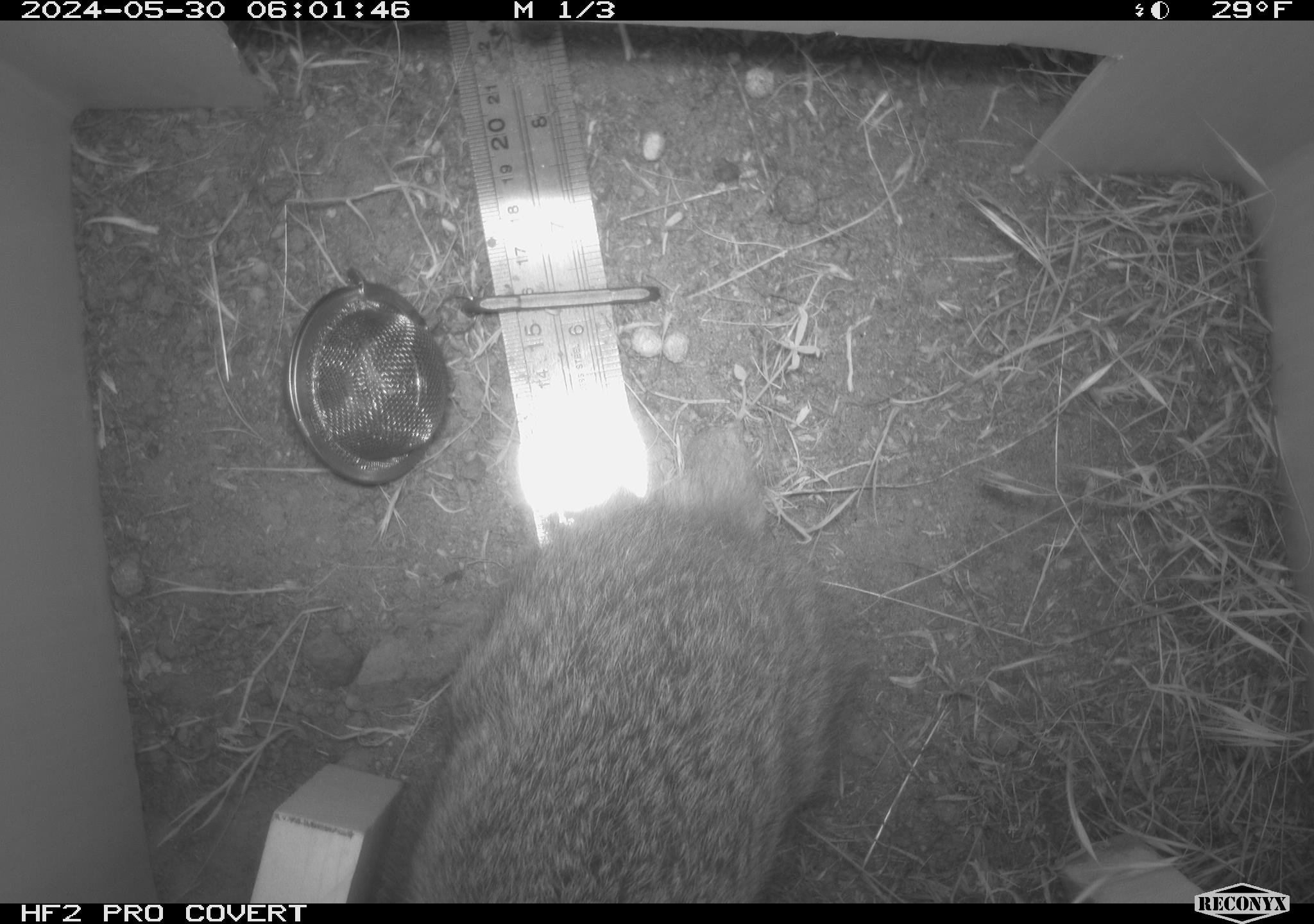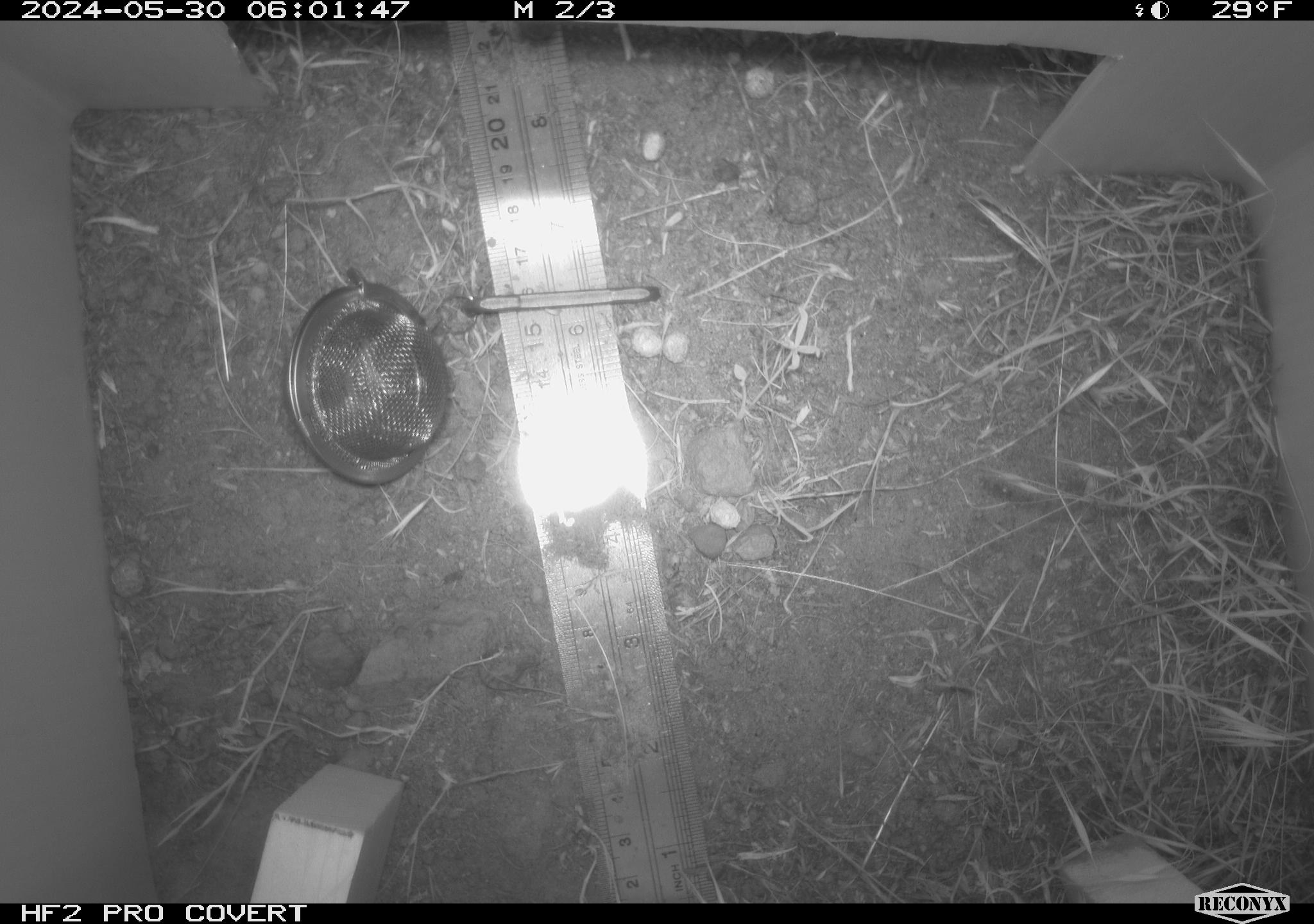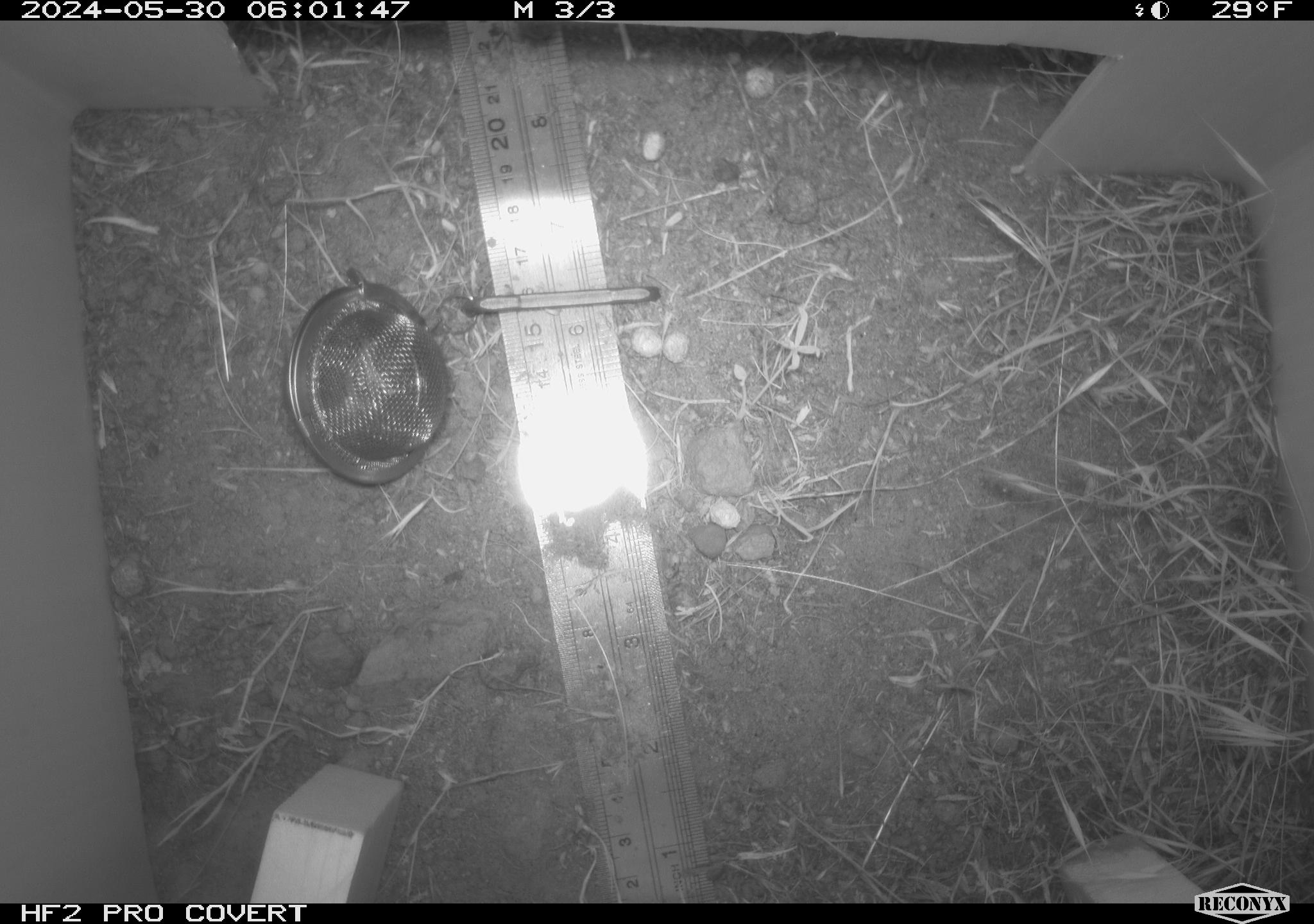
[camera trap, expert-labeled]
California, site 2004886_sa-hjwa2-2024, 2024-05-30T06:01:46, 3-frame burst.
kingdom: Animalia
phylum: Chordata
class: Mammalia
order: Lagomorpha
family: Leporidae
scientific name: Leporidae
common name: rabbit or hare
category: rabbit and hare family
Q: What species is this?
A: Rabbit and hare family (rabbit or hare) (Leporidae).